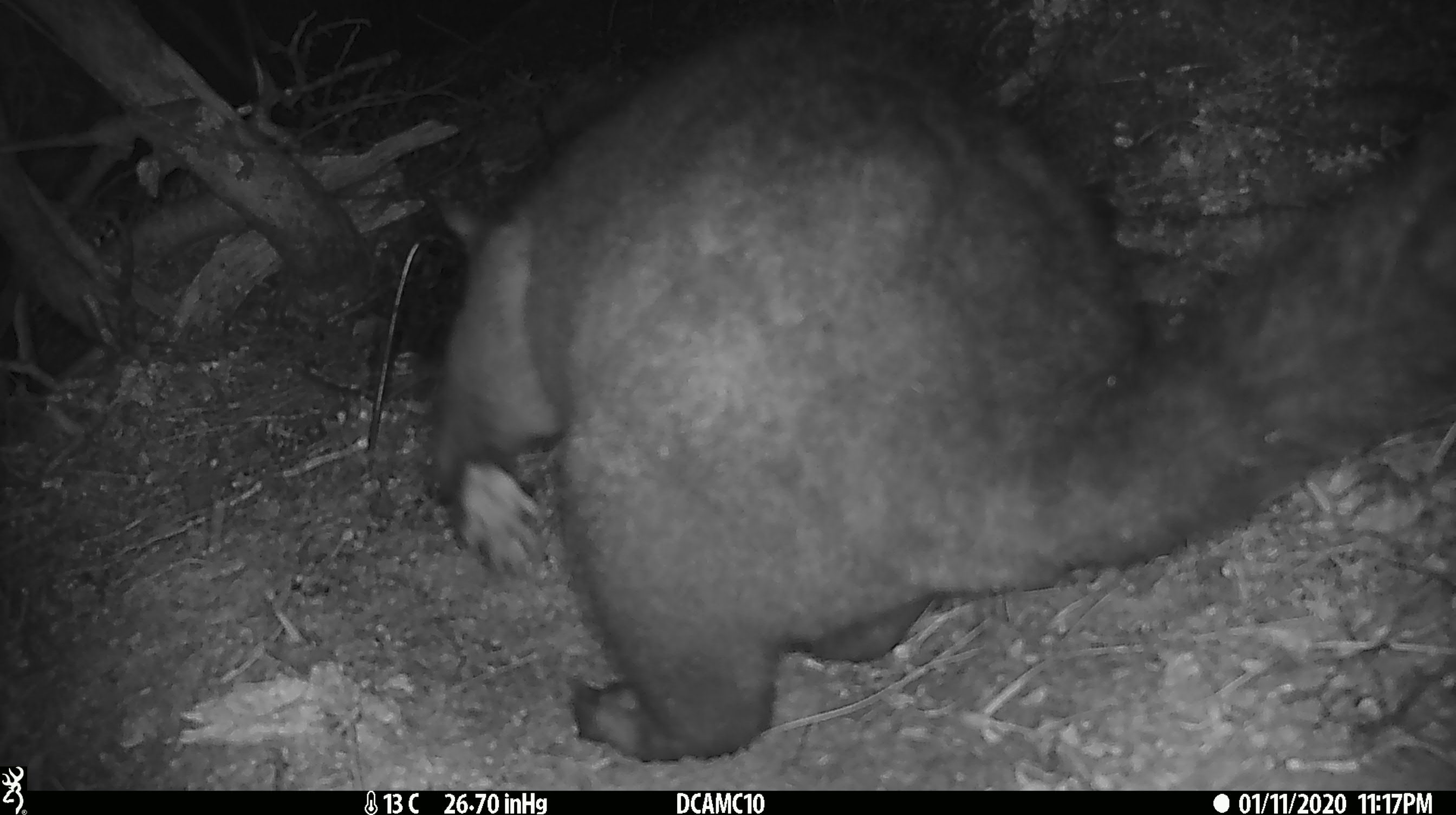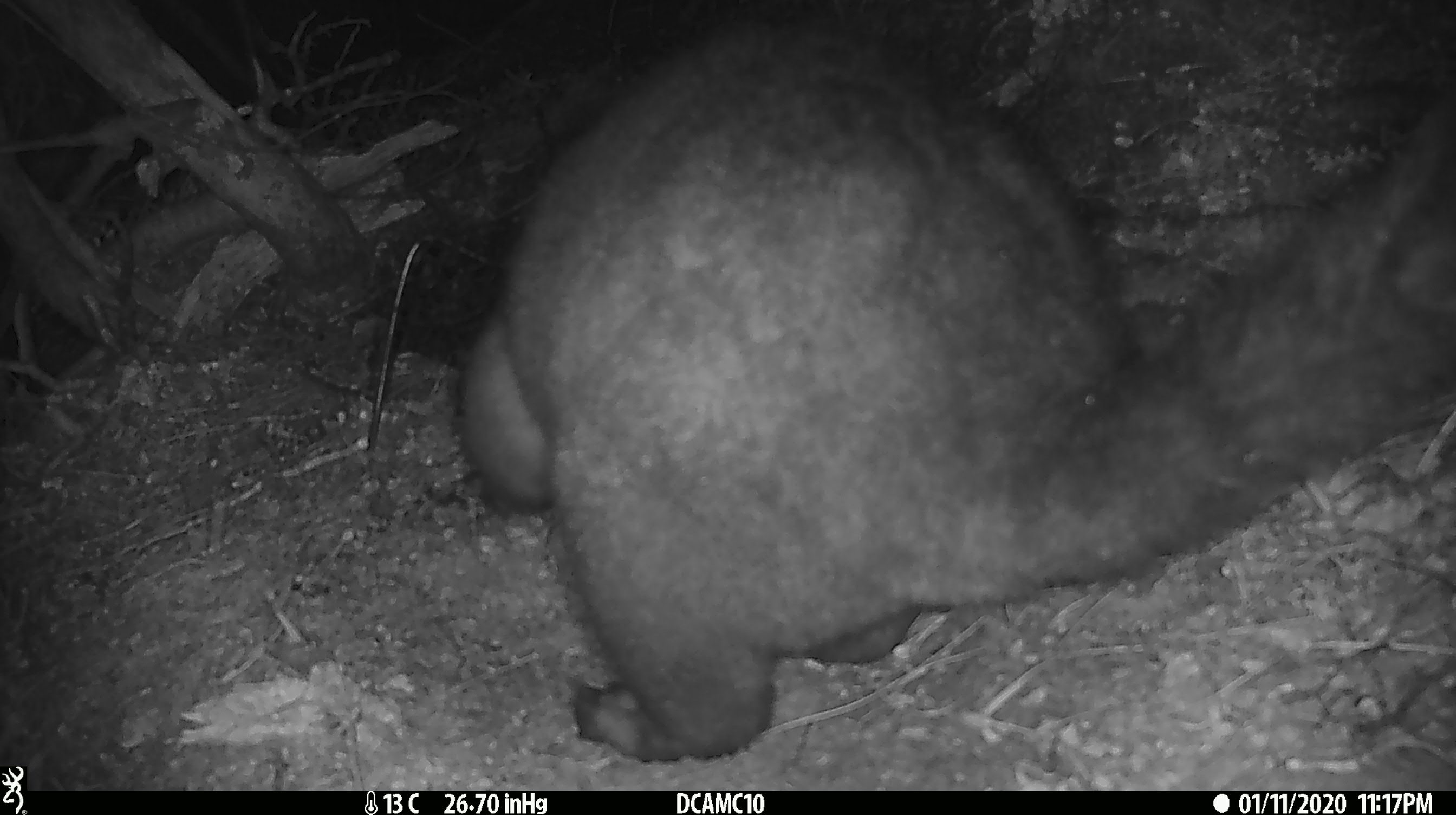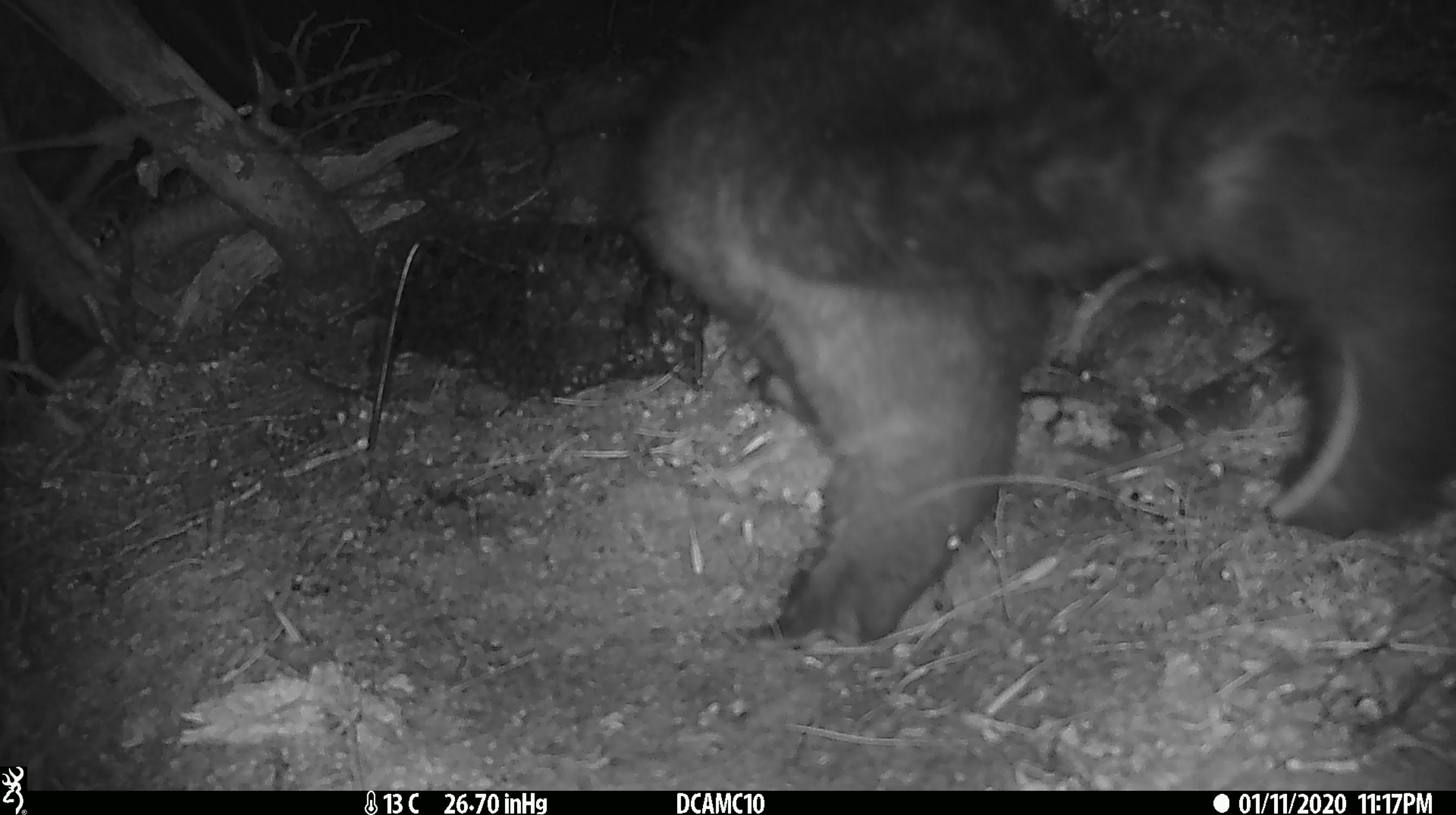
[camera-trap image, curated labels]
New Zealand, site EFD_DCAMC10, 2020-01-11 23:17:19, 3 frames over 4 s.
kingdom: Animalia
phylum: Chordata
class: Mammalia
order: Diprotodontia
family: Phalangeridae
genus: Trichosurus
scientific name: Trichosurus vulpecula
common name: common brushtail possum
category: possum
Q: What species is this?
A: Possum (common brushtail possum) (Trichosurus vulpecula).